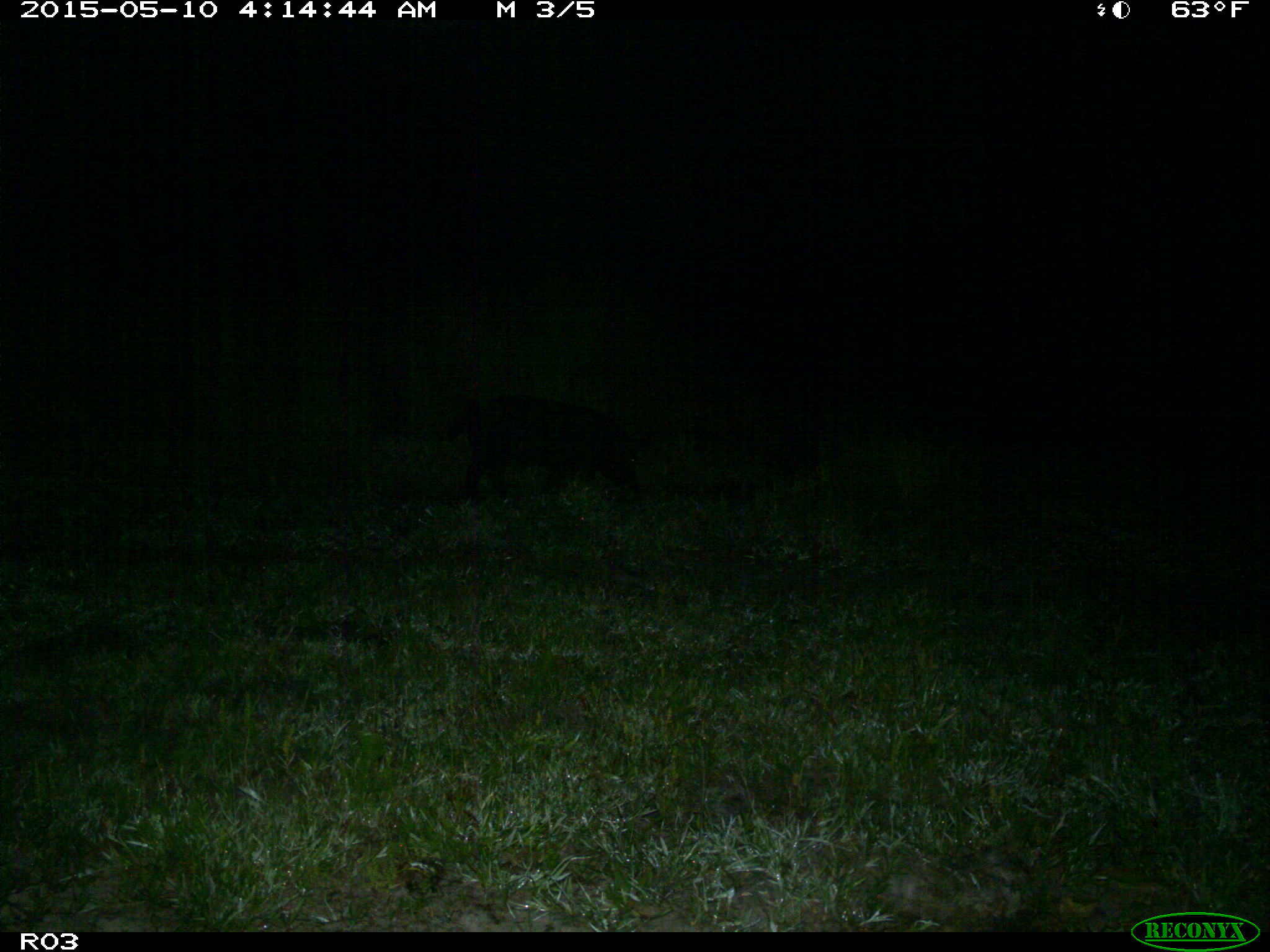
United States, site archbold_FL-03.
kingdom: Animalia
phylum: Chordata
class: Mammalia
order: Artiodactyla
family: Suidae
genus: Sus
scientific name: Sus scrofa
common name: wild boar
Sus scrofa (wild boar).